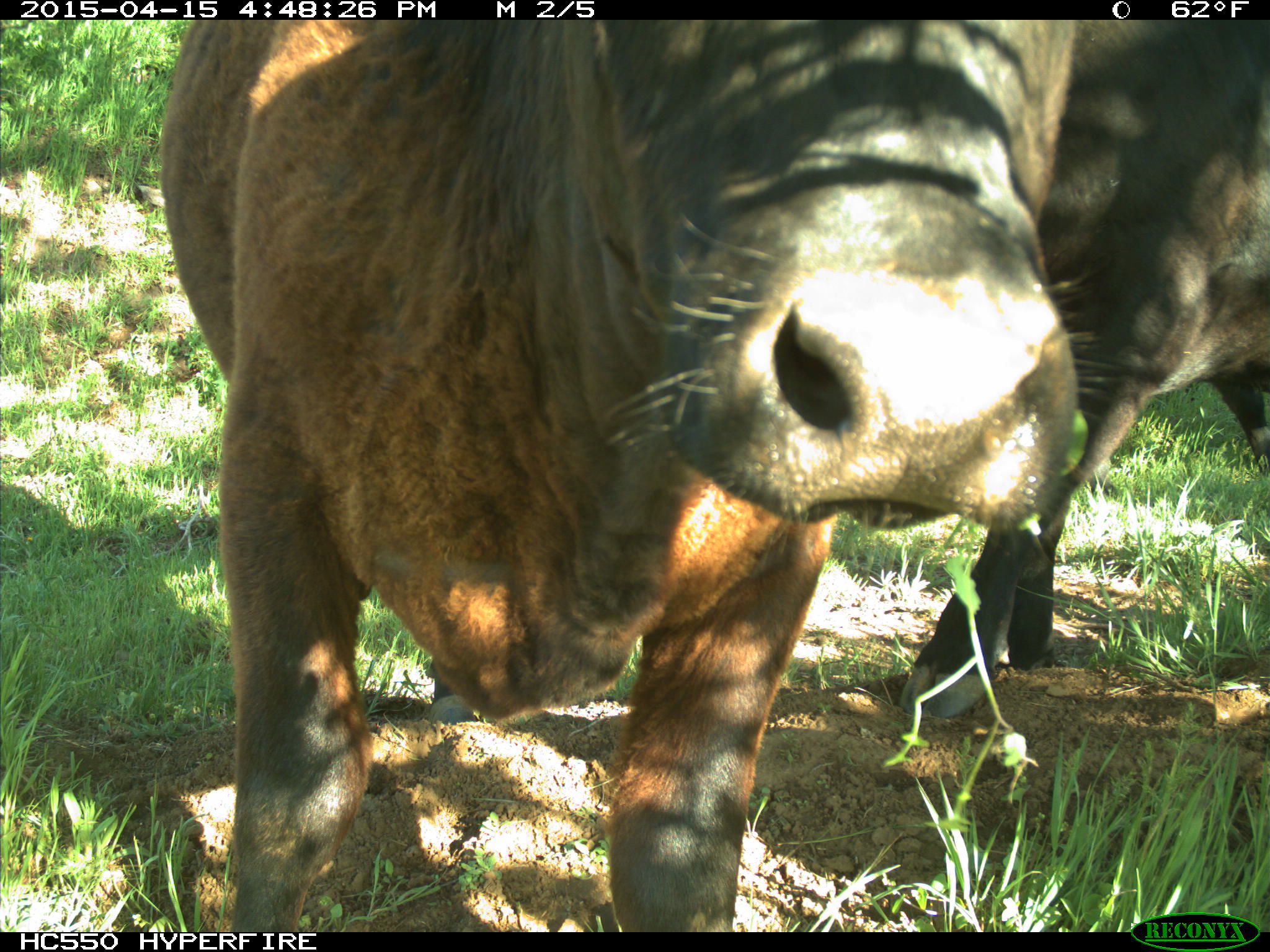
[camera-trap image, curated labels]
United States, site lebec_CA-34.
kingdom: Animalia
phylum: Chordata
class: Mammalia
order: Artiodactyla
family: Bovidae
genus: Bos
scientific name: Bos taurus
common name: domestic cow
Bos taurus (domestic cow).